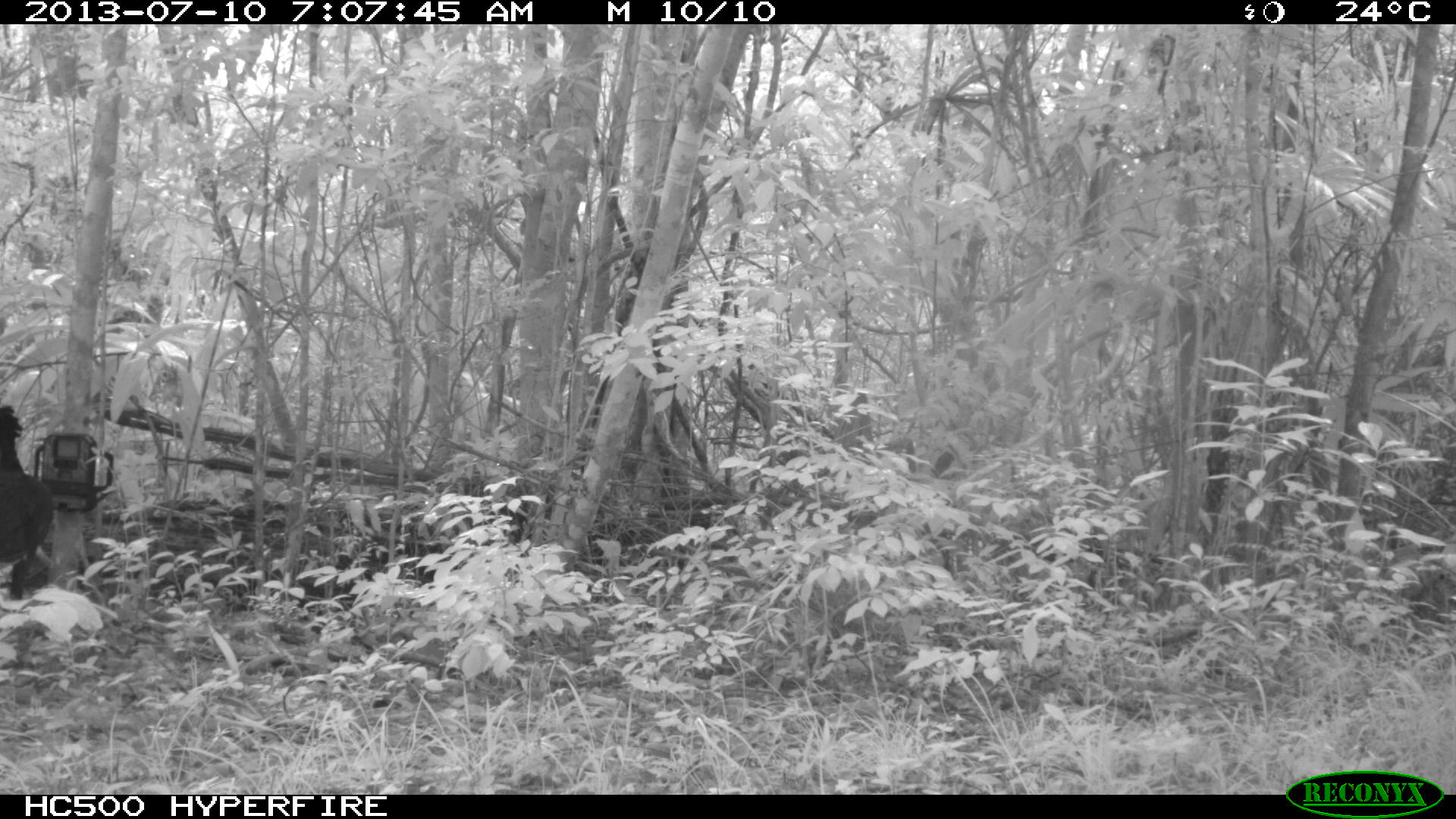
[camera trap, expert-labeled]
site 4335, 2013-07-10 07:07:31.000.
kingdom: Animalia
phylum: Chordata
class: Aves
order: Galliformes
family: Cracidae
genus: Crax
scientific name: Crax rubra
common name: great curassow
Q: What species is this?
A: Crax rubra (great curassow).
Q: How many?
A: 1.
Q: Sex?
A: Male.